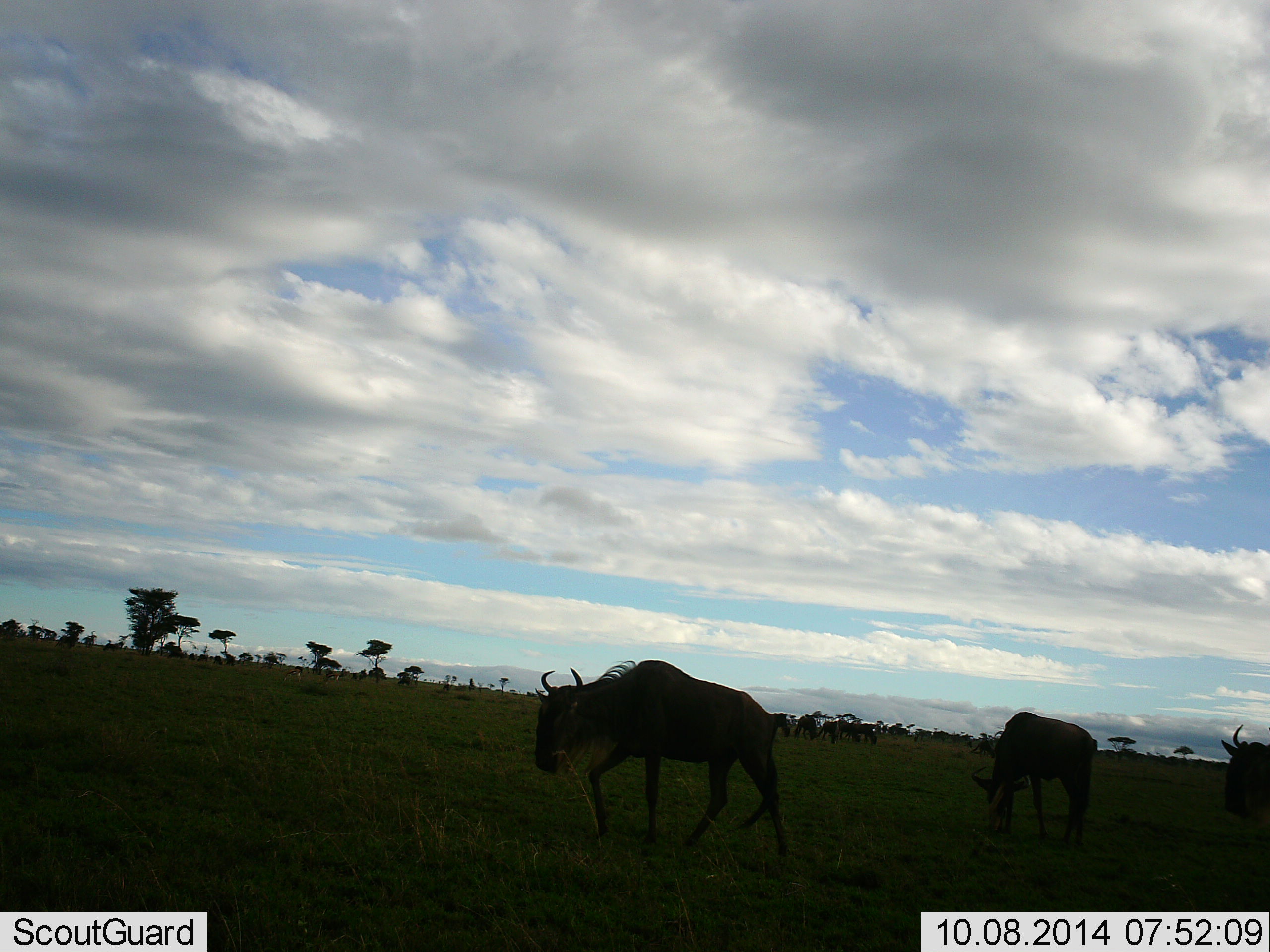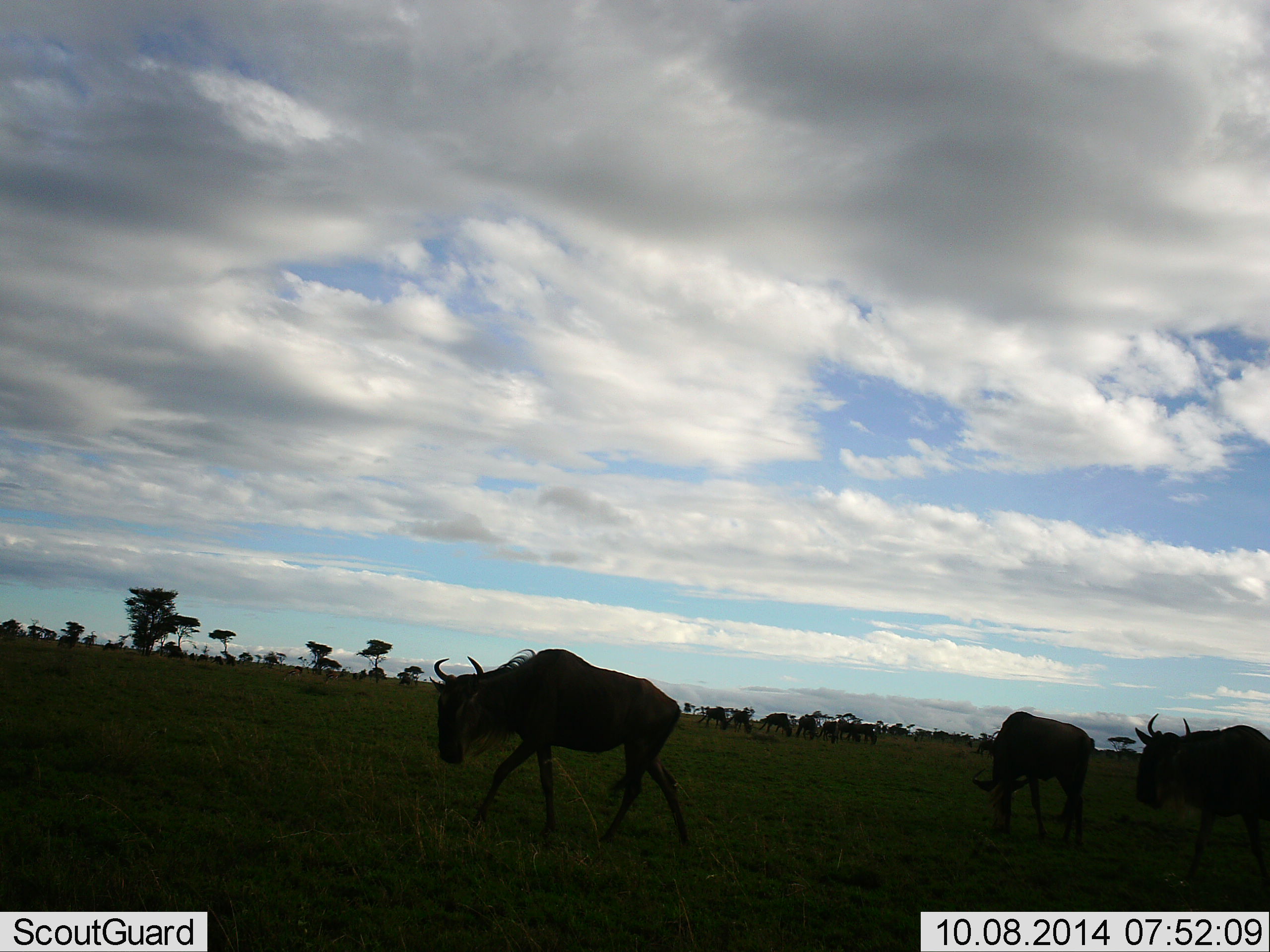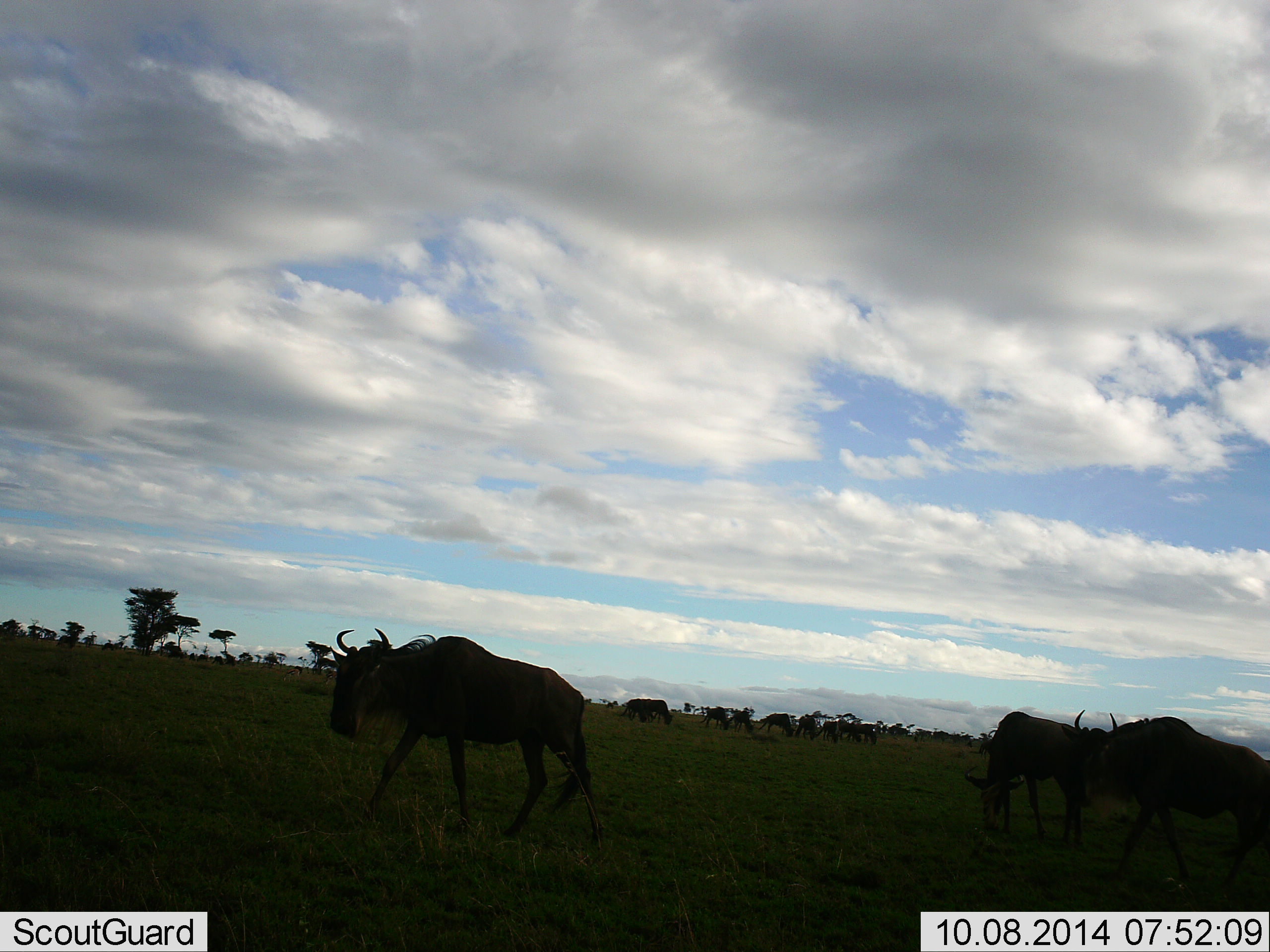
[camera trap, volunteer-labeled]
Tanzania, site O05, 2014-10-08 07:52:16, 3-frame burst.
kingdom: Animalia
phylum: Chordata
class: Mammalia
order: Artiodactyla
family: Bovidae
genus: Connochaetes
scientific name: Connochaetes taurinus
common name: blue wildebeest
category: wildebeest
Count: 11-50.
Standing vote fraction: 30%.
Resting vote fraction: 0%.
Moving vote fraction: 70%.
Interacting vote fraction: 0%.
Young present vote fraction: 0%.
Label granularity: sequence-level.